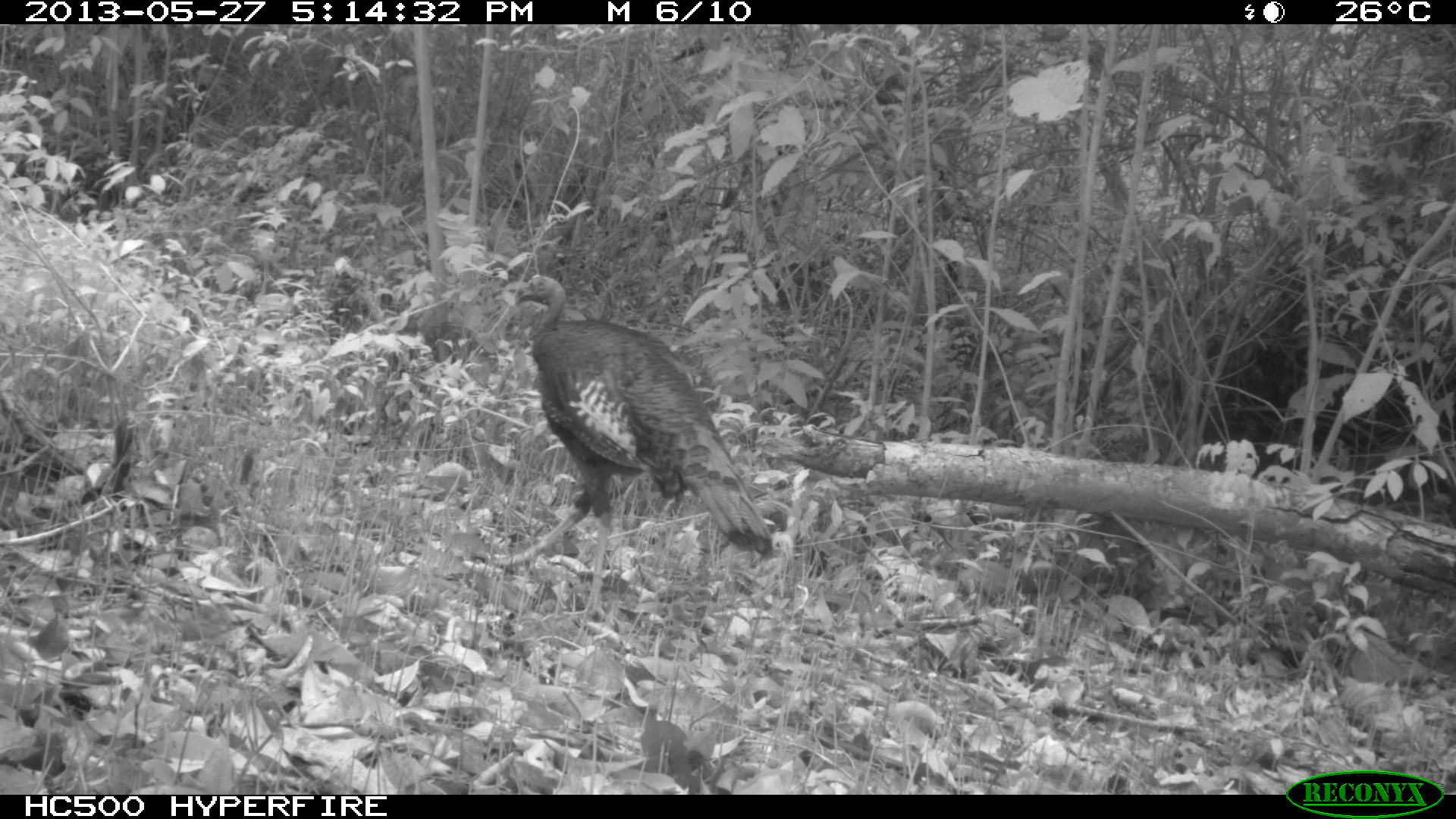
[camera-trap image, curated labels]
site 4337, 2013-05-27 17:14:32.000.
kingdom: Animalia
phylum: Chordata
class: Aves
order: Galliformes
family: Phasianidae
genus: Meleagris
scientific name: Meleagris ocellata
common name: ocellated turkey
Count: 1.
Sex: male.